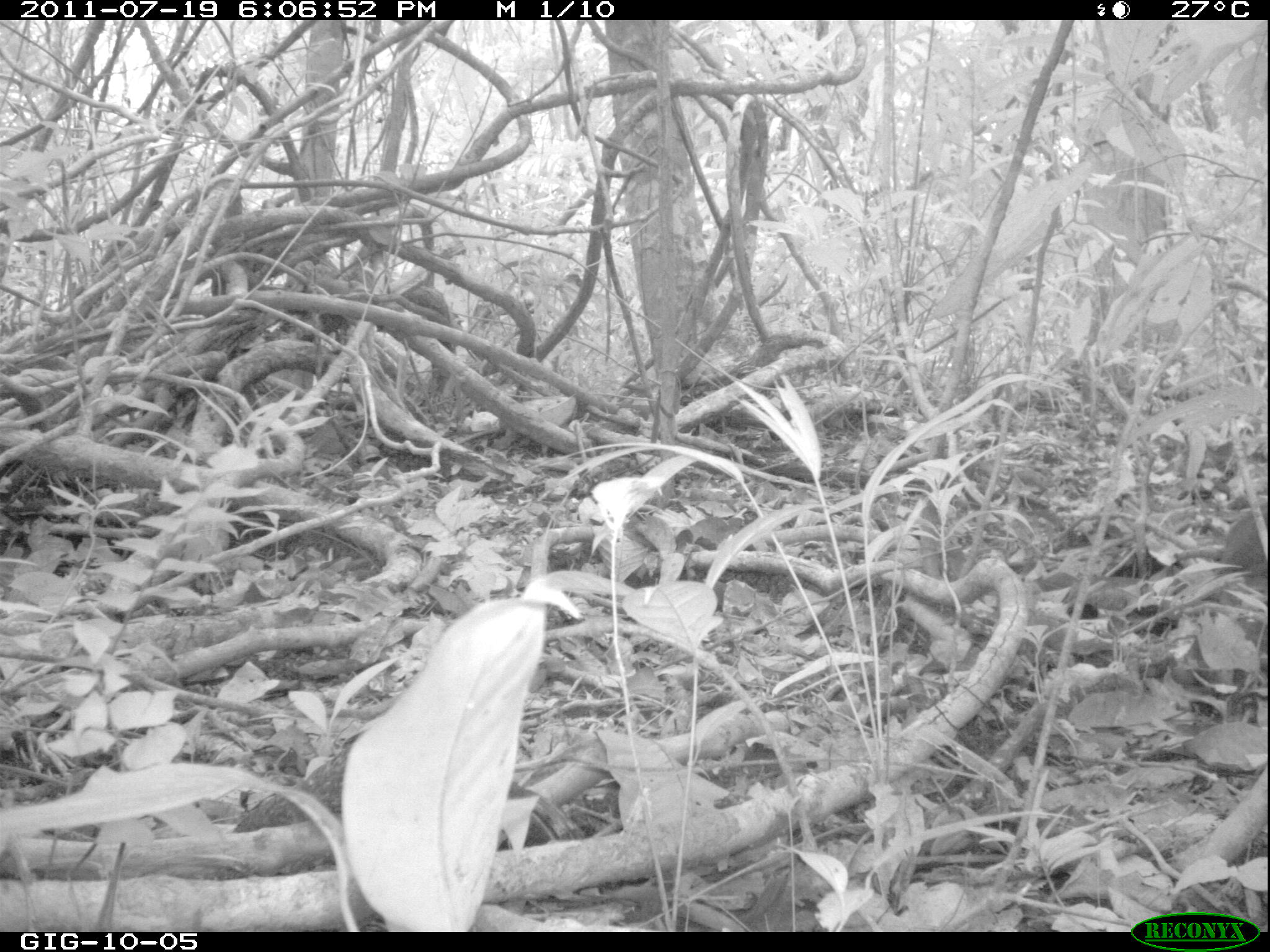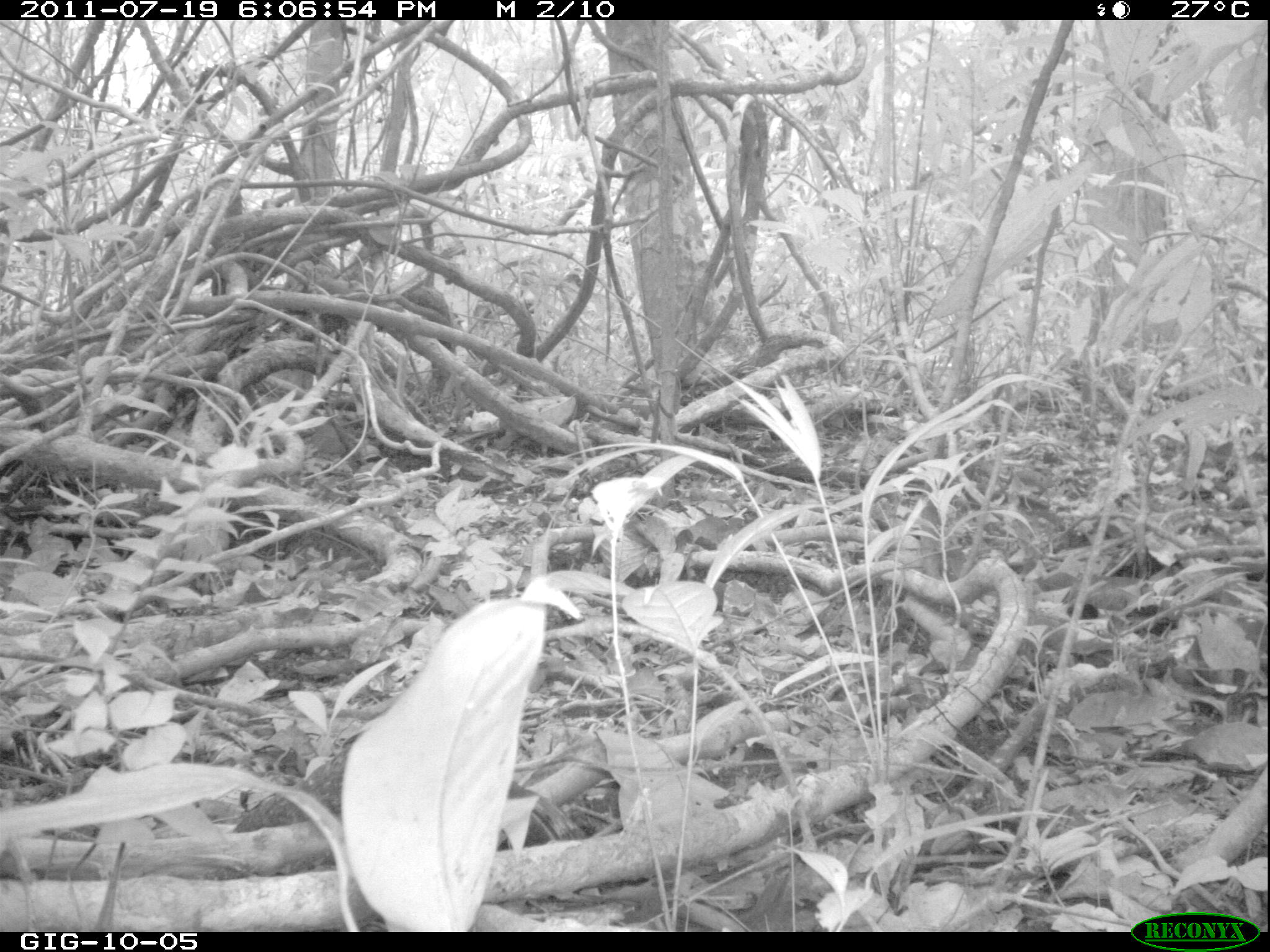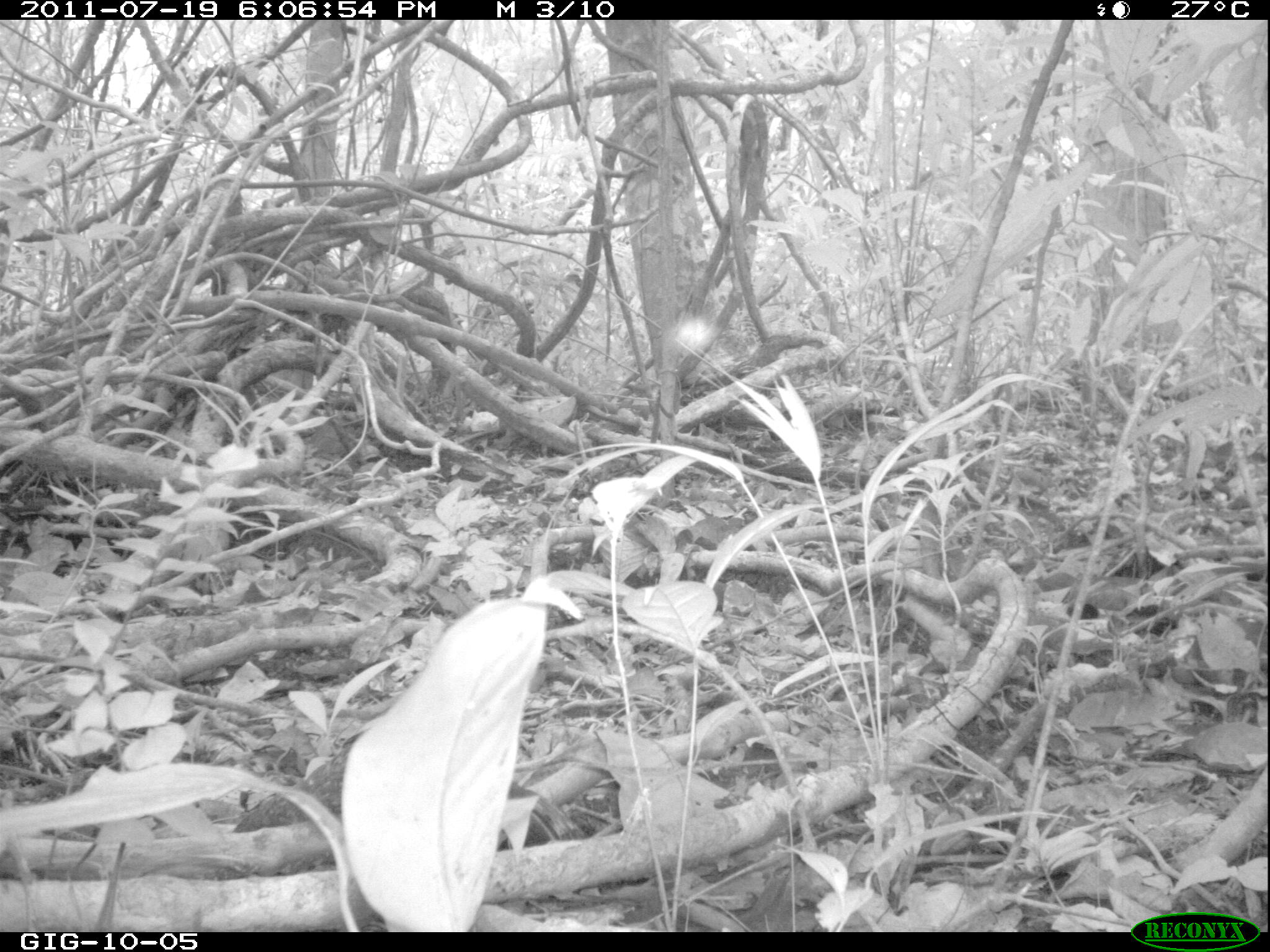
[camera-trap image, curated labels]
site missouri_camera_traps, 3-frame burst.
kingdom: Animalia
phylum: Chordata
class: Aves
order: Tinamiformes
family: Tinamidae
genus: Tinamus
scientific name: Tinamus major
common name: great tinamou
Great tinamou (Tinamus major). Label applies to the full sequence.